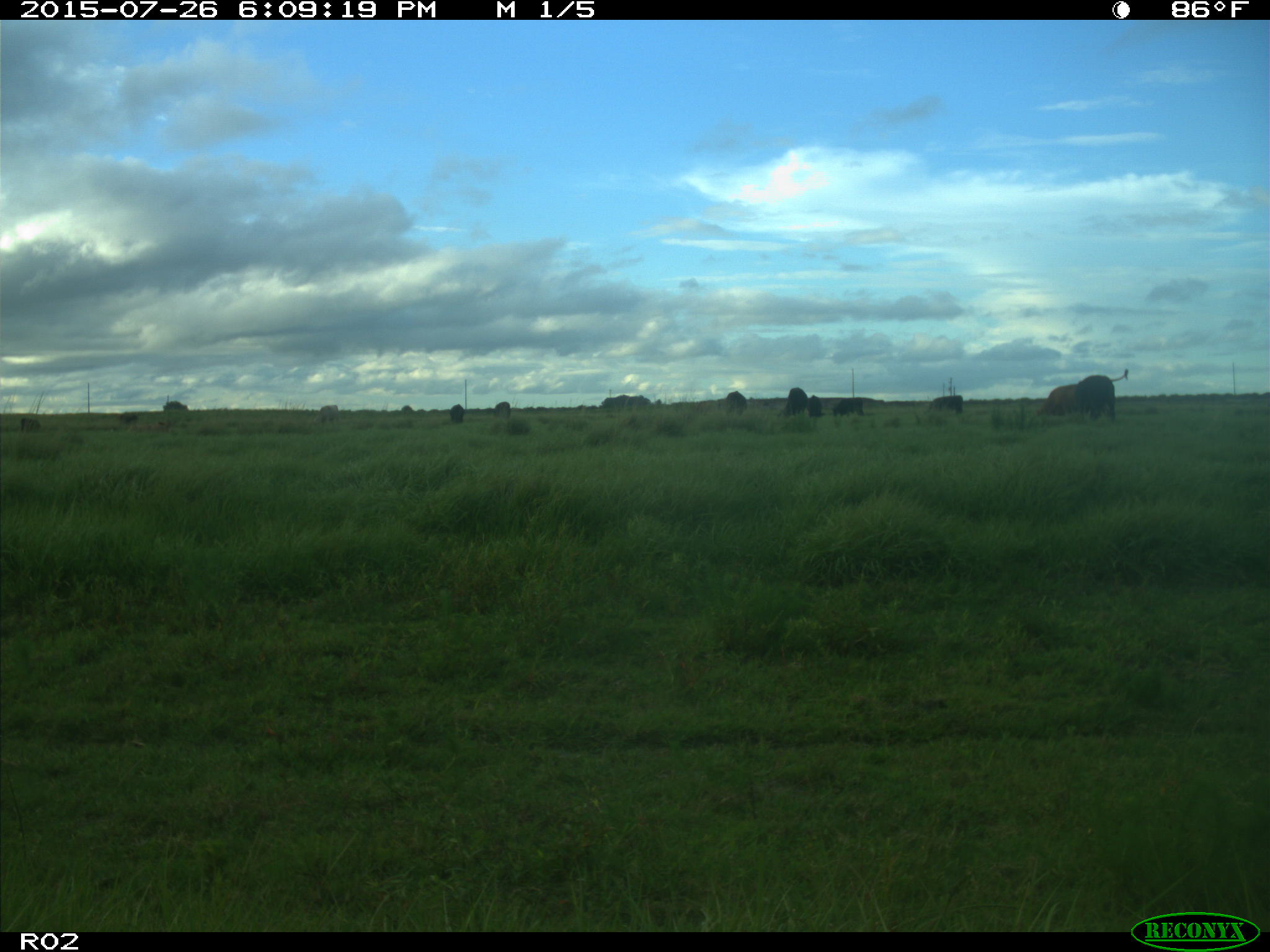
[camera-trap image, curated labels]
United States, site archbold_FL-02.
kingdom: Animalia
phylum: Chordata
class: Mammalia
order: Artiodactyla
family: Bovidae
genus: Bos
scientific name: Bos taurus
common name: domestic cow